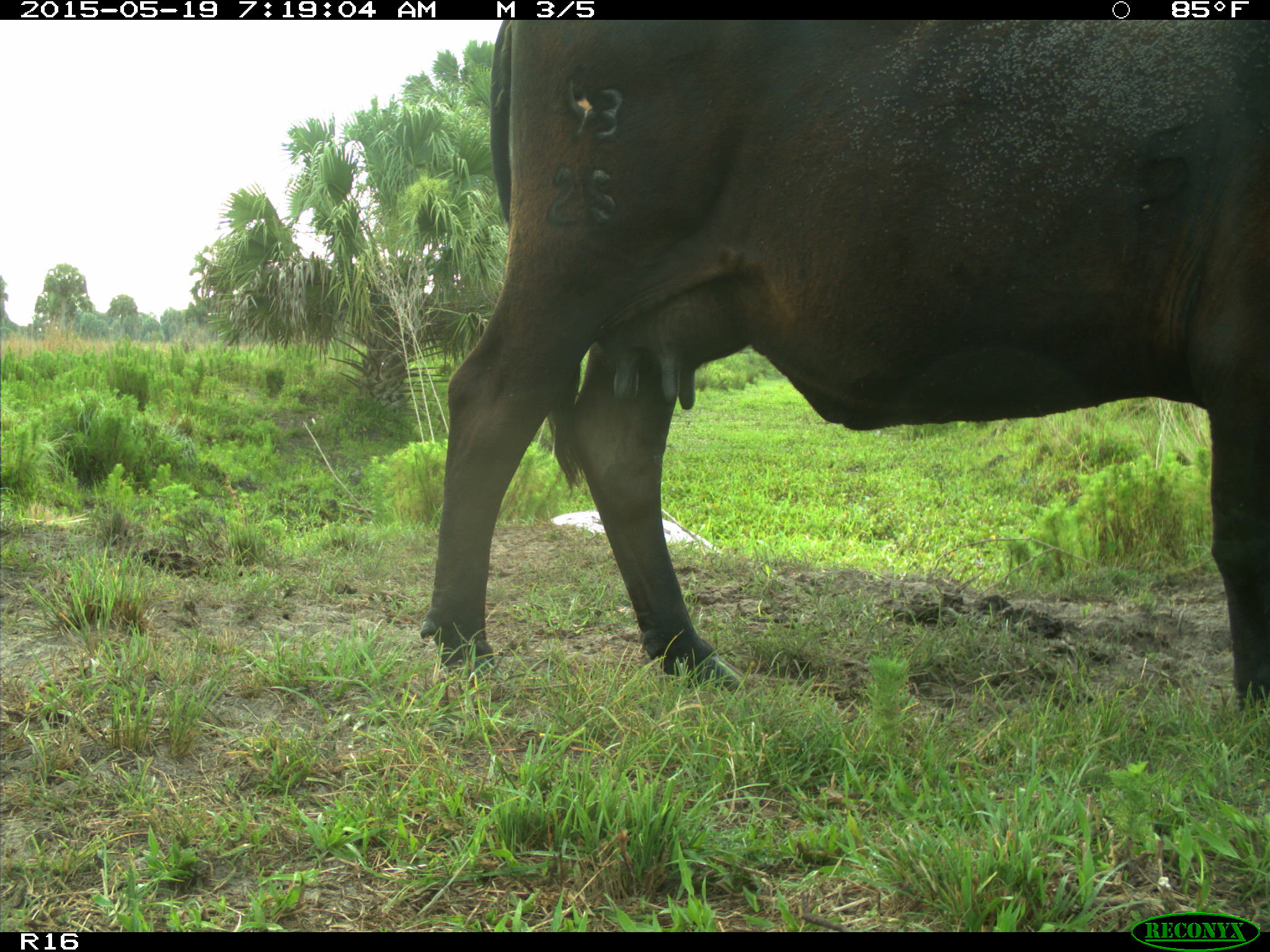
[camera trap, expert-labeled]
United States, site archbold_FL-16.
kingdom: Animalia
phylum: Chordata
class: Mammalia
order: Artiodactyla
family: Bovidae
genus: Bos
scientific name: Bos taurus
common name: domestic cow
Bos taurus (domestic cow).